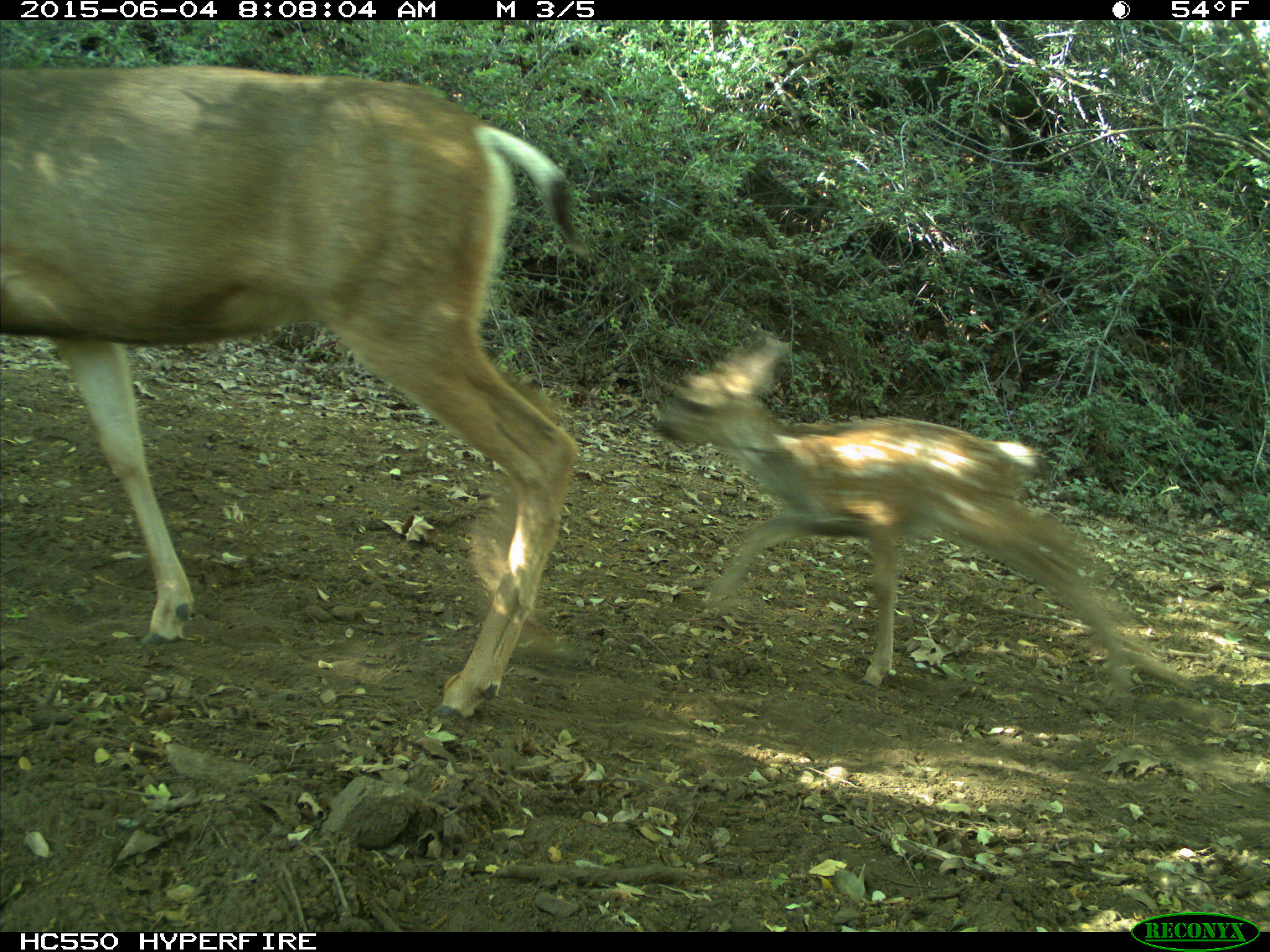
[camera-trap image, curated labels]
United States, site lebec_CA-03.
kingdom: Animalia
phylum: Chordata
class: Mammalia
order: Artiodactyla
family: Cervidae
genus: Odocoileus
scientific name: Odocoileus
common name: deer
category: unidentified deer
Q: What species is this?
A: Unidentified deer (deer) (Odocoileus).